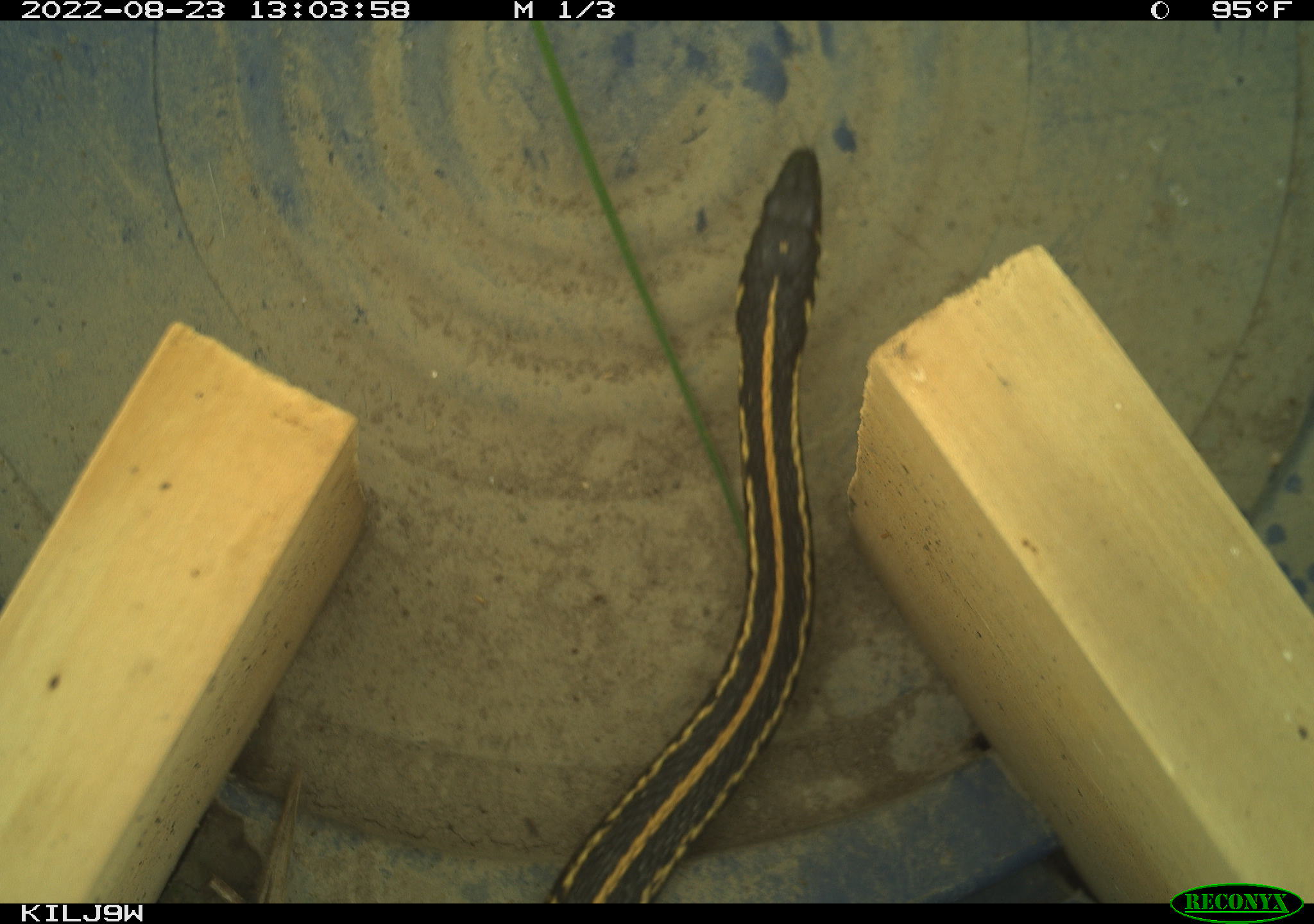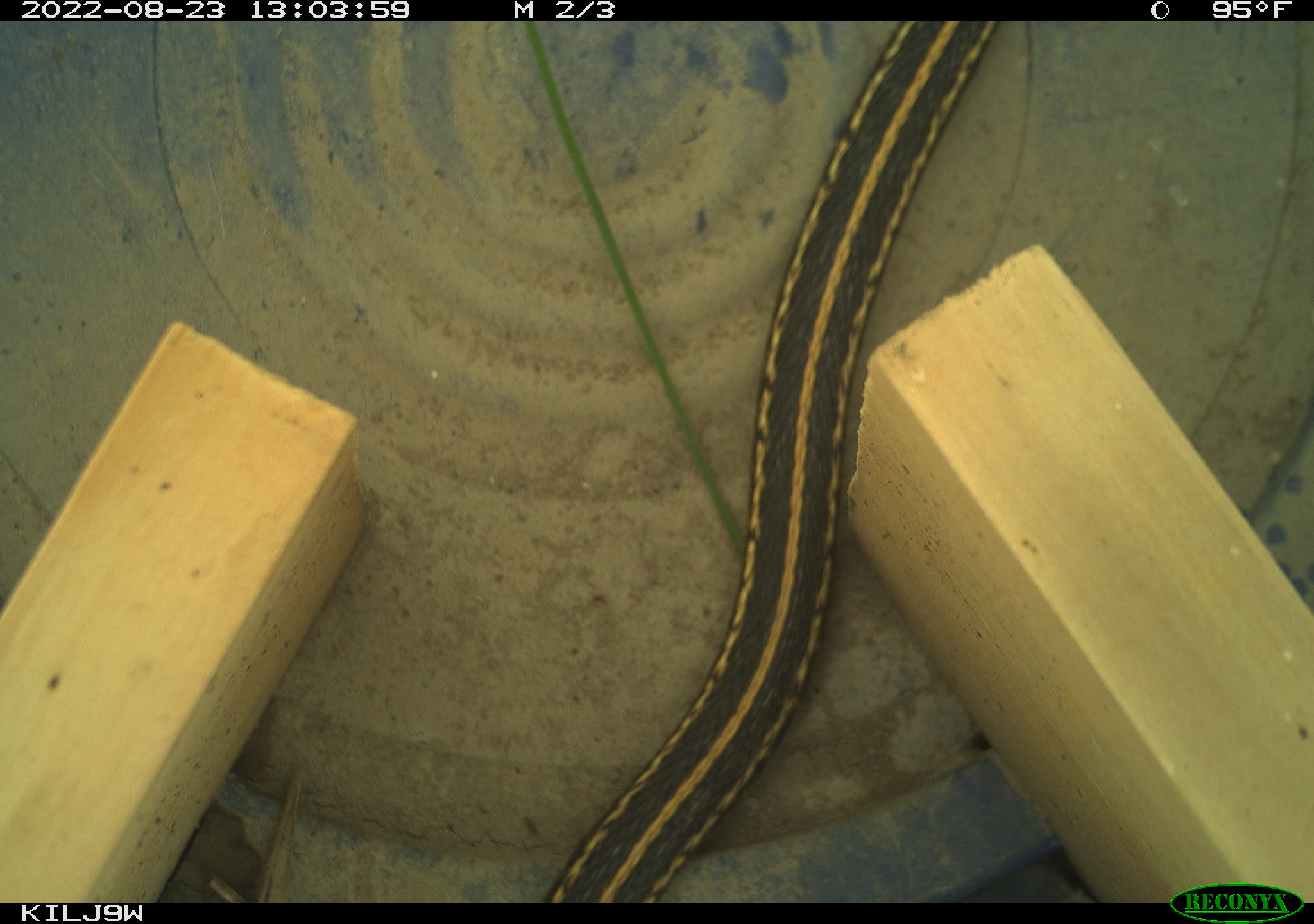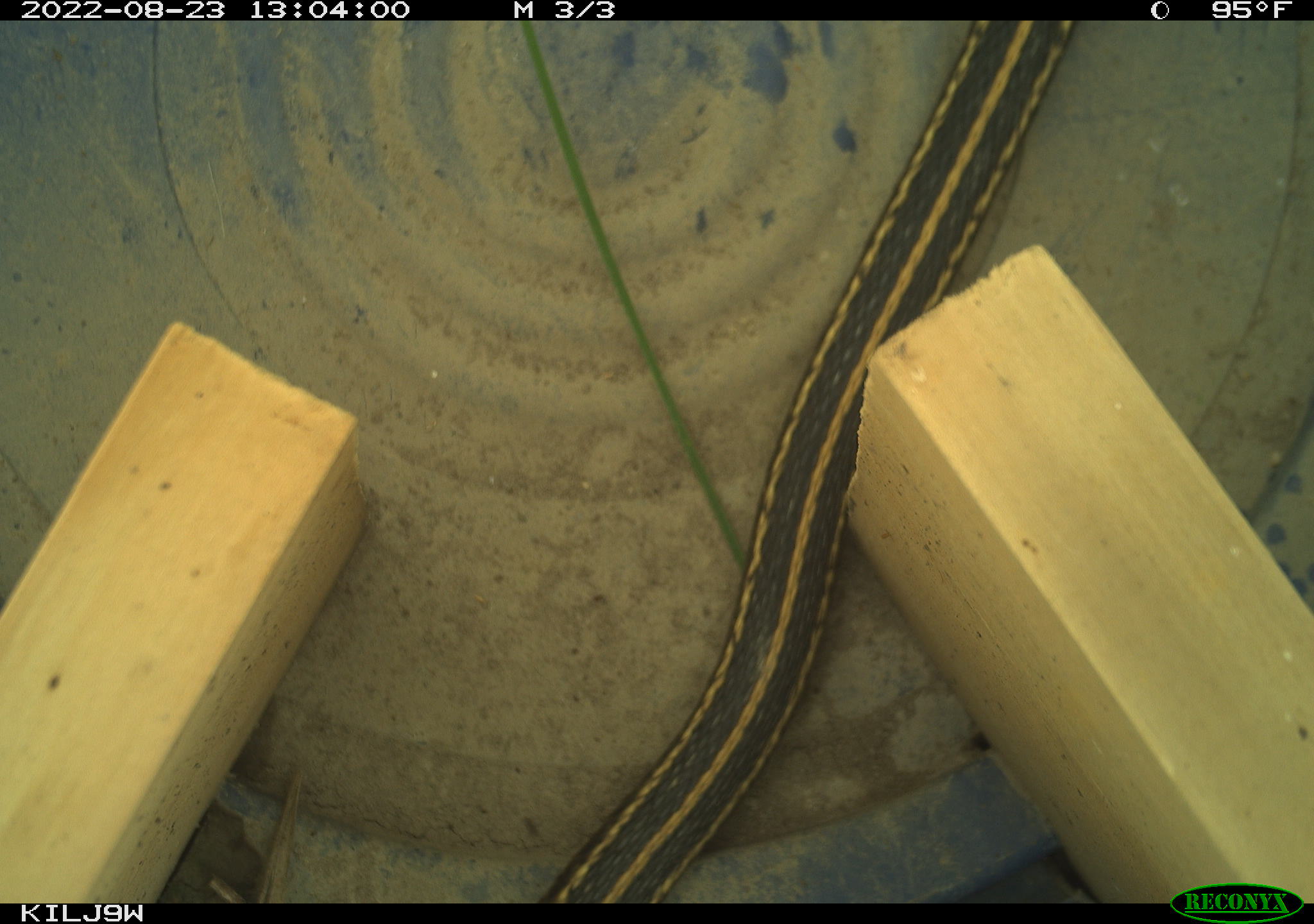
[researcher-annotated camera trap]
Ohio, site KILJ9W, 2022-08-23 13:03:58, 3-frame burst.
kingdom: Animalia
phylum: Chordata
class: Reptilia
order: Squamata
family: Colubridae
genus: Thamnophis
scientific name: Thamnophis radix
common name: plains gartersnake